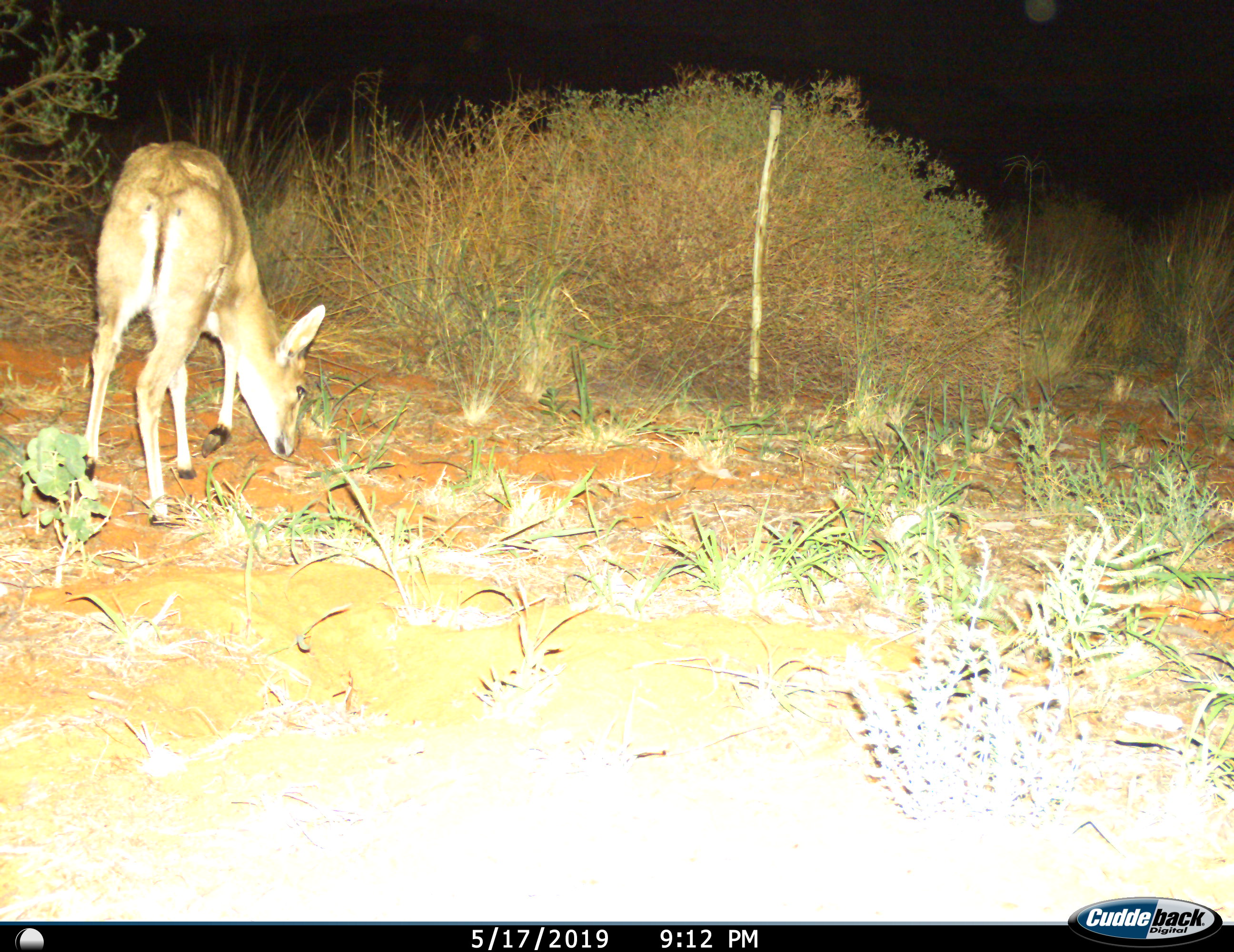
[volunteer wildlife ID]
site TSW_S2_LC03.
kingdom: Animalia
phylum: Chordata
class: Mammalia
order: Artiodactyla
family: Bovidae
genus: Sylvicapra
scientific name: Sylvicapra grimmia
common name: common duiker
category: duikercommongrey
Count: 1.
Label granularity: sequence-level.